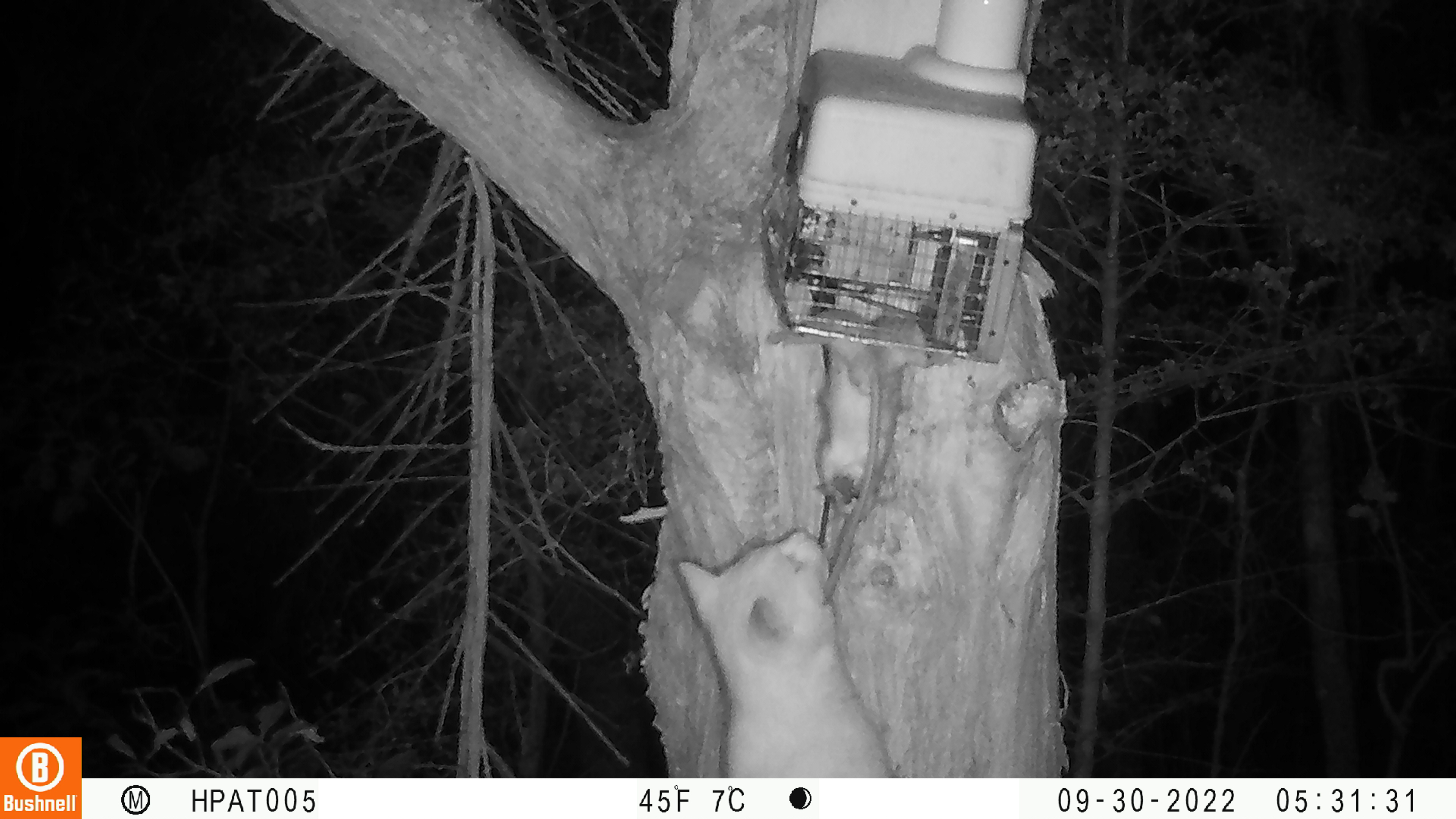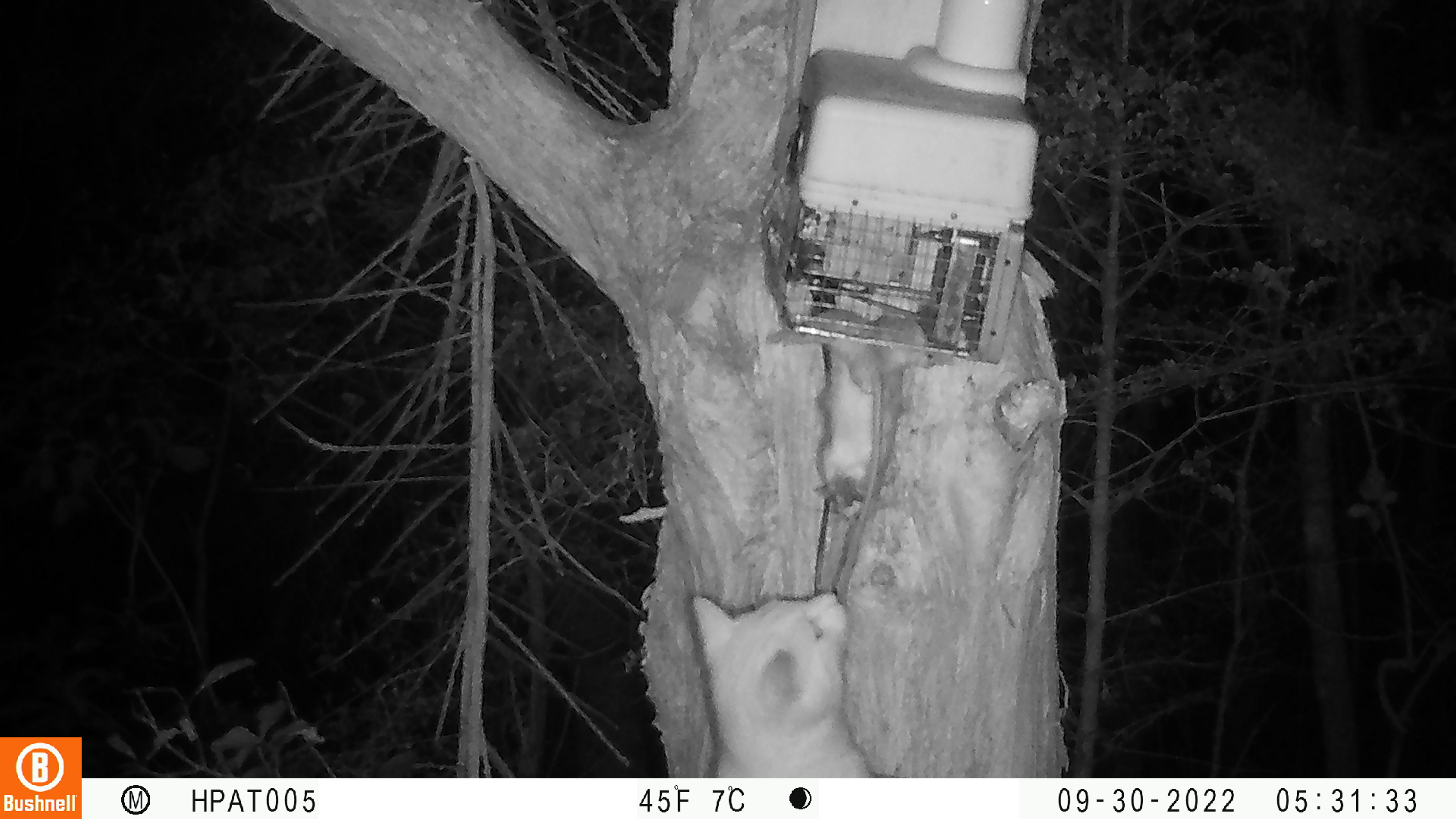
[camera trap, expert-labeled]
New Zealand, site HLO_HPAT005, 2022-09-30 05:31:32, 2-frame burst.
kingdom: Animalia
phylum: Chordata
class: Mammalia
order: Carnivora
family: Felidae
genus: Felis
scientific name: Felis catus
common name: domestic cat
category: cat